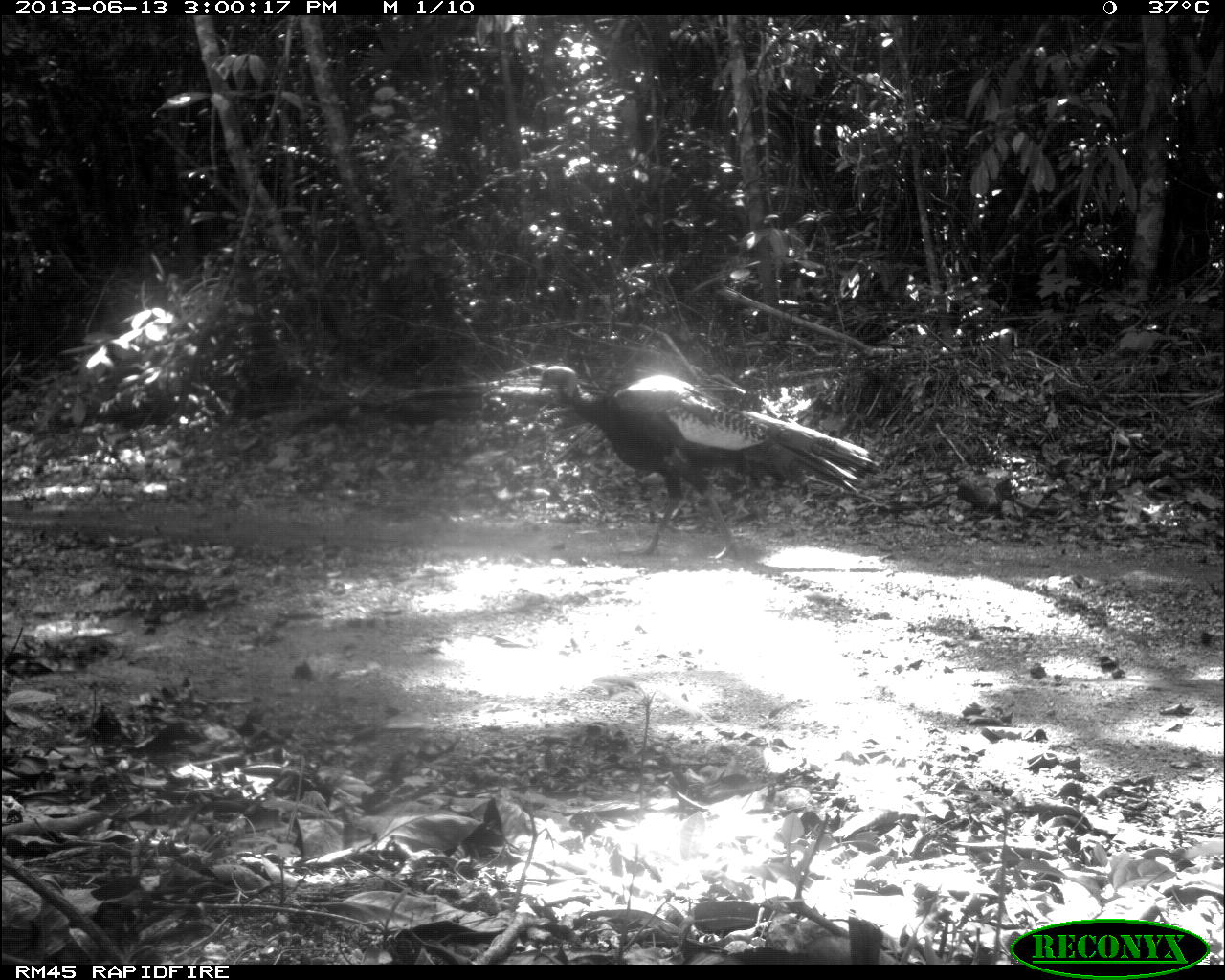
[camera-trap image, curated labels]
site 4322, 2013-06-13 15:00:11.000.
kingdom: Animalia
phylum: Chordata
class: Aves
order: Galliformes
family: Phasianidae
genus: Meleagris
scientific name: Meleagris ocellata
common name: ocellated turkey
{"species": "Meleagris ocellata (ocellated turkey)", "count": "1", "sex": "male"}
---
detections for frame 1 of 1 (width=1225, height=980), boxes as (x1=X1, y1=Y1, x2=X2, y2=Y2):
meleagris ocellata: (x1=537, y1=366, x2=878, y2=559)